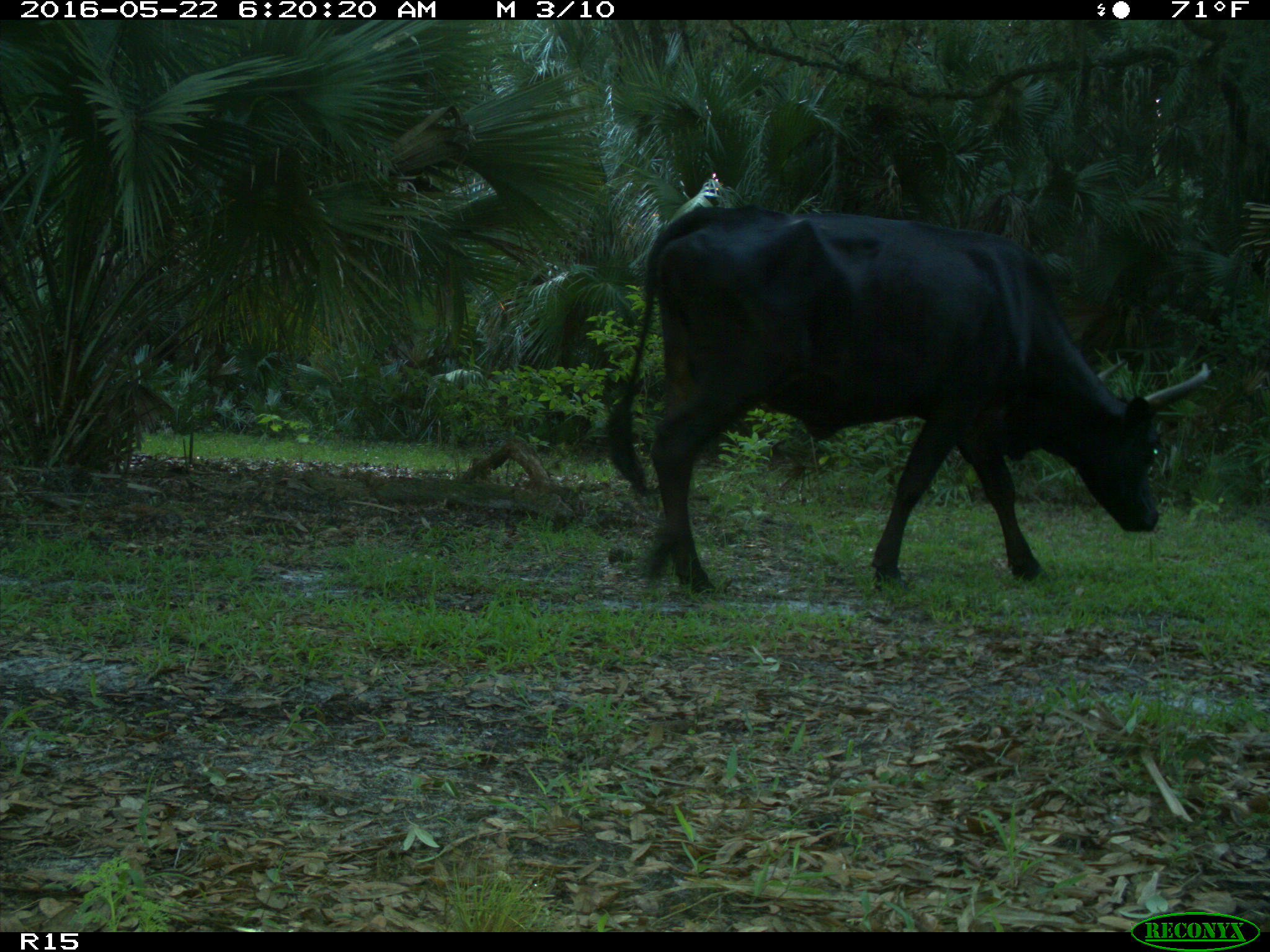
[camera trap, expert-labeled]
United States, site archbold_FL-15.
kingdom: Animalia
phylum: Chordata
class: Mammalia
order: Artiodactyla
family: Bovidae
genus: Bos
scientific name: Bos taurus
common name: domestic cow